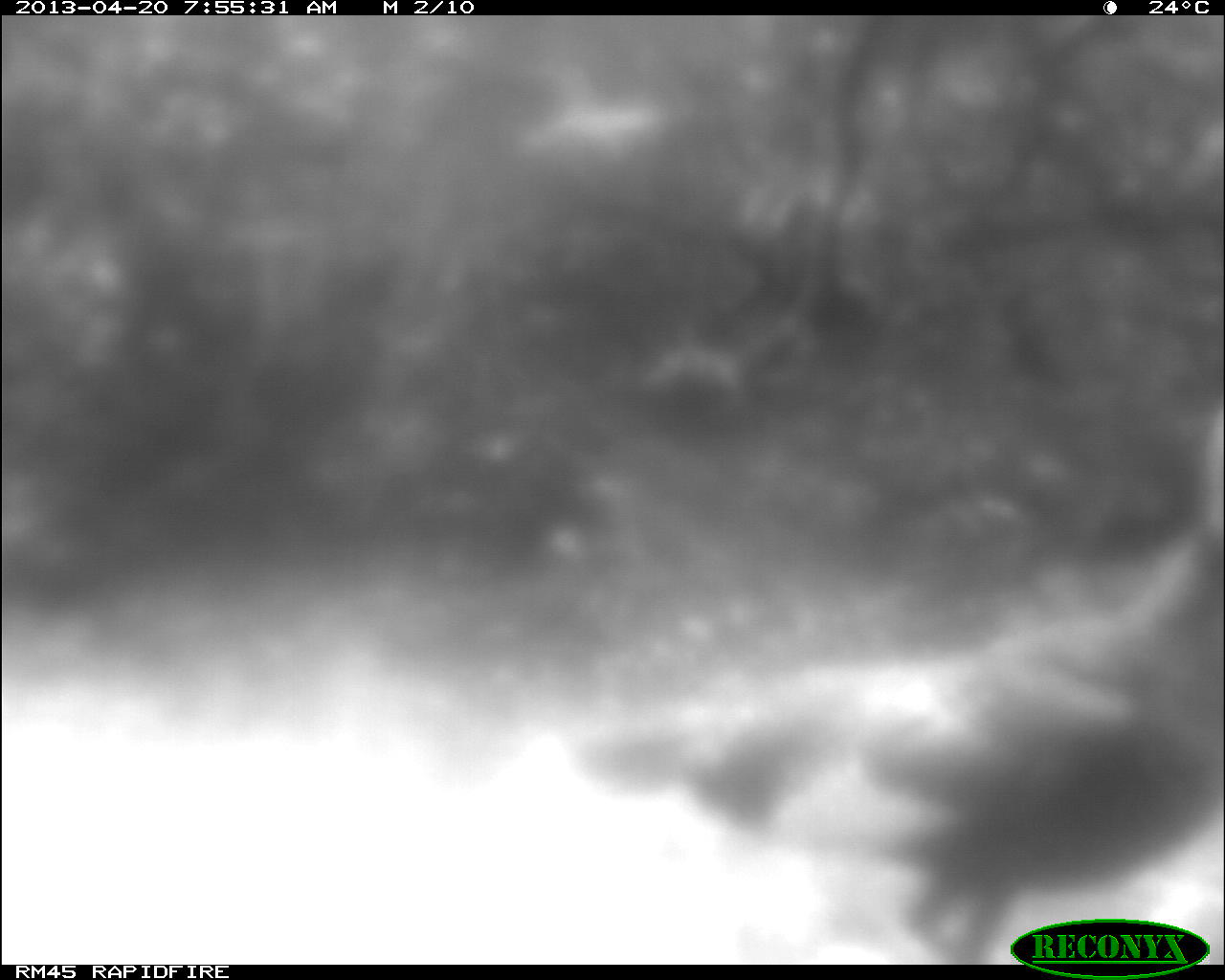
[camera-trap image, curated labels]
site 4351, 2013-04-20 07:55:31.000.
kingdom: Animalia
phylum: Chordata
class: Aves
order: Galliformes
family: Phasianidae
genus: Meleagris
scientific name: Meleagris ocellata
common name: ocellated turkey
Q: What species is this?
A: Meleagris ocellata (ocellated turkey).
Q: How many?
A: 1.